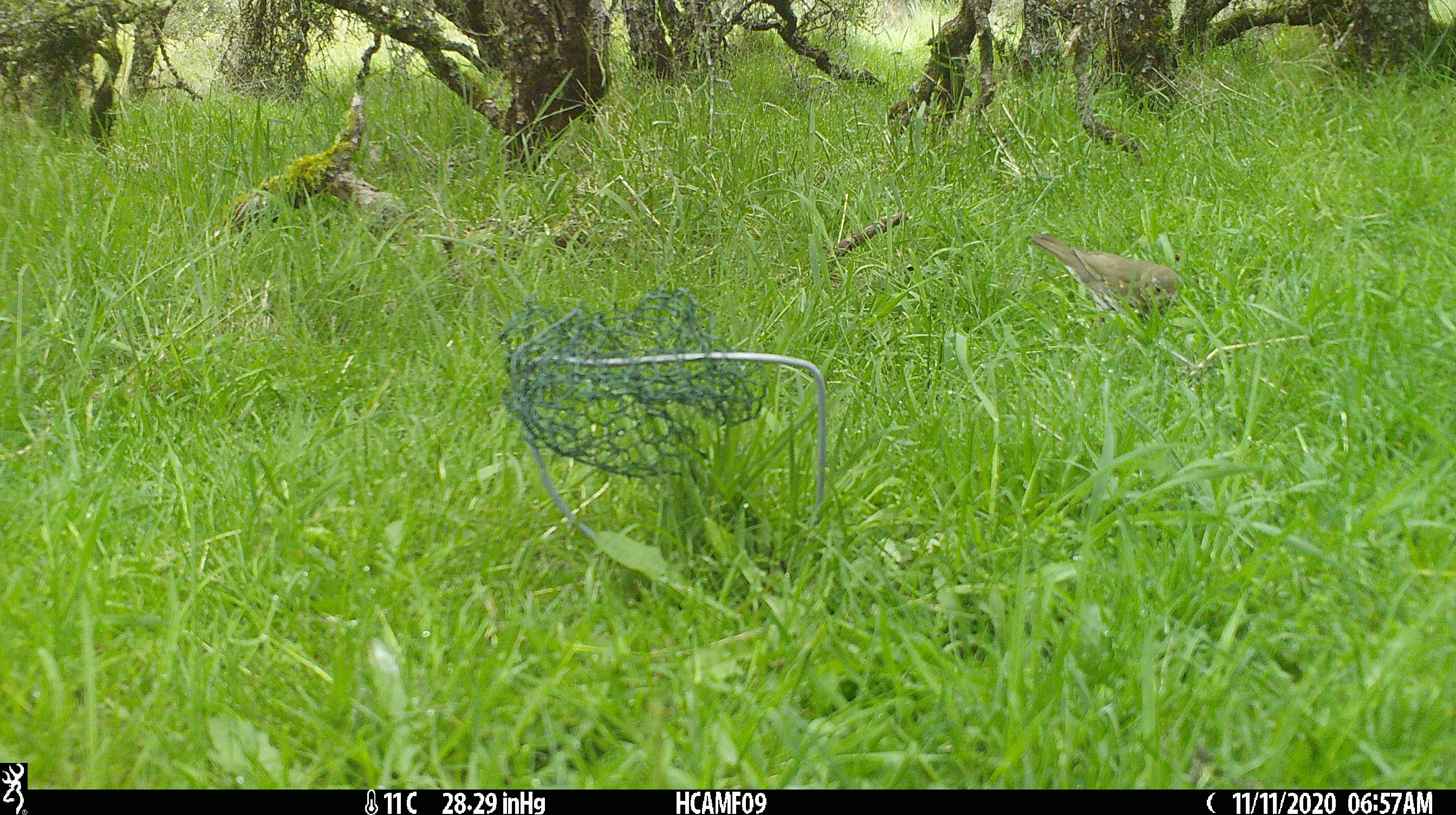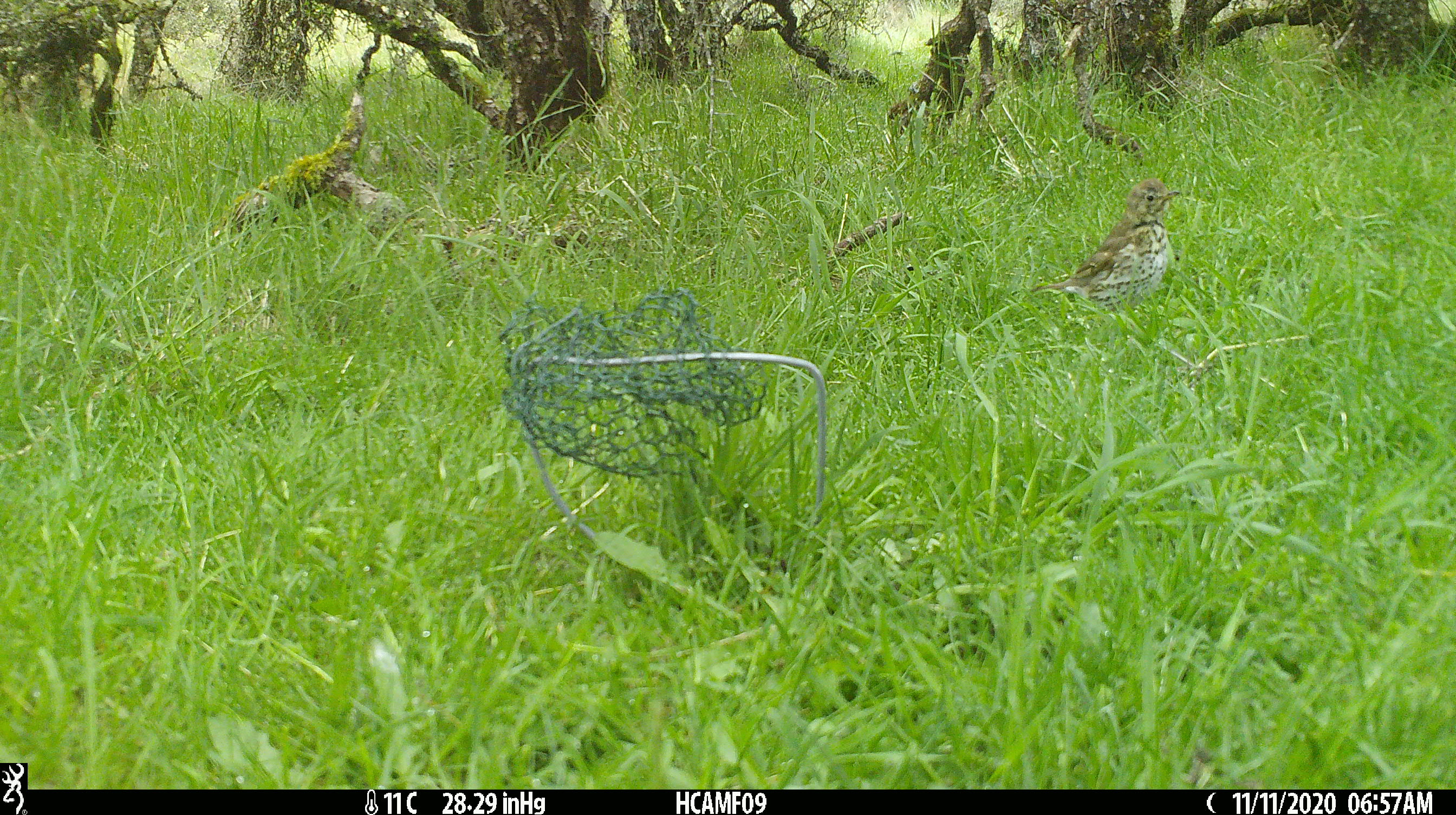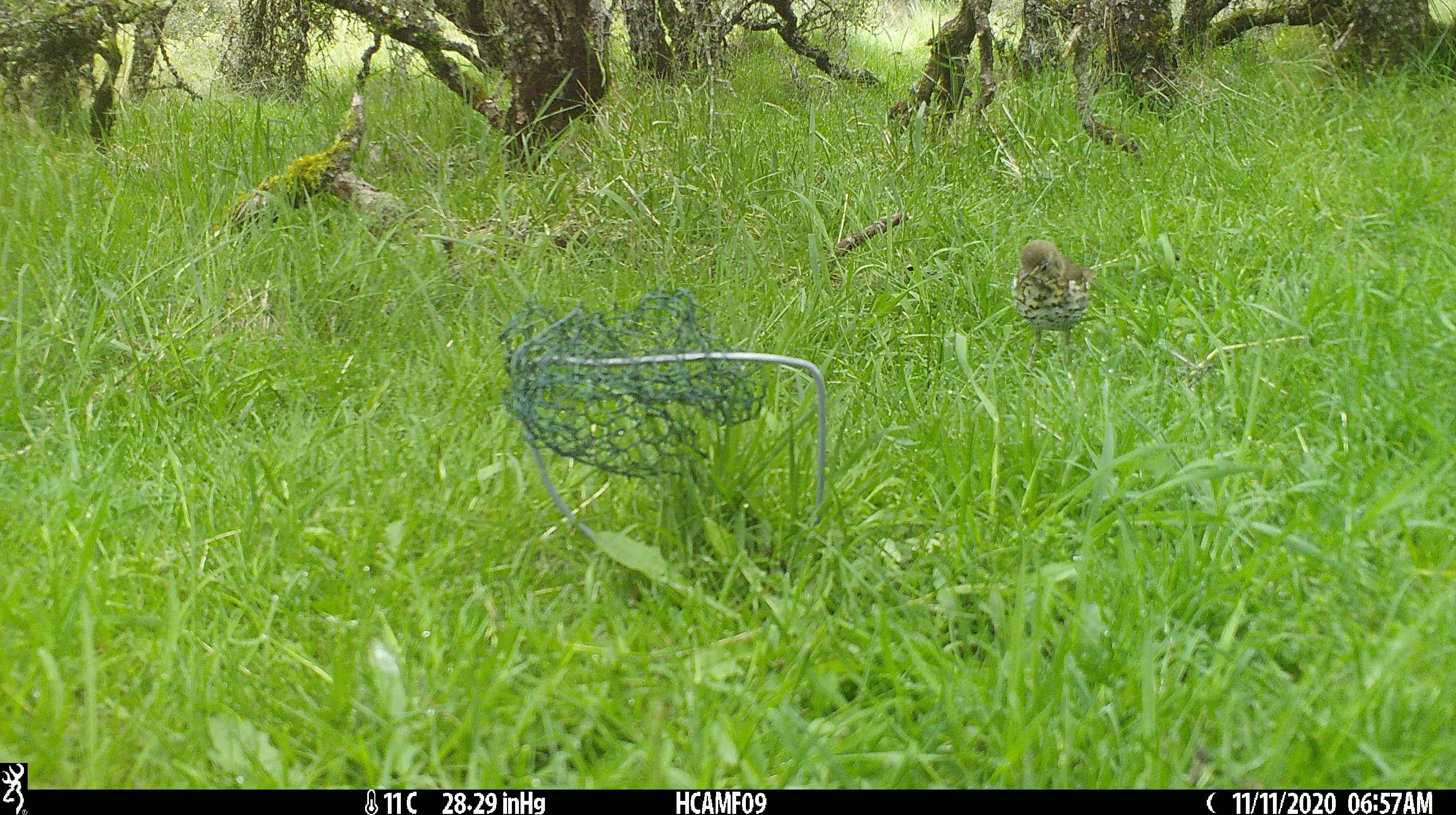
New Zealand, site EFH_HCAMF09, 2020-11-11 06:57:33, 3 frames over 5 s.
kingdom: Animalia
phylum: Chordata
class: Aves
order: Passeriformes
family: Turdidae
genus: Turdus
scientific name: Turdus philomelos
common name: song thrush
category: thrush